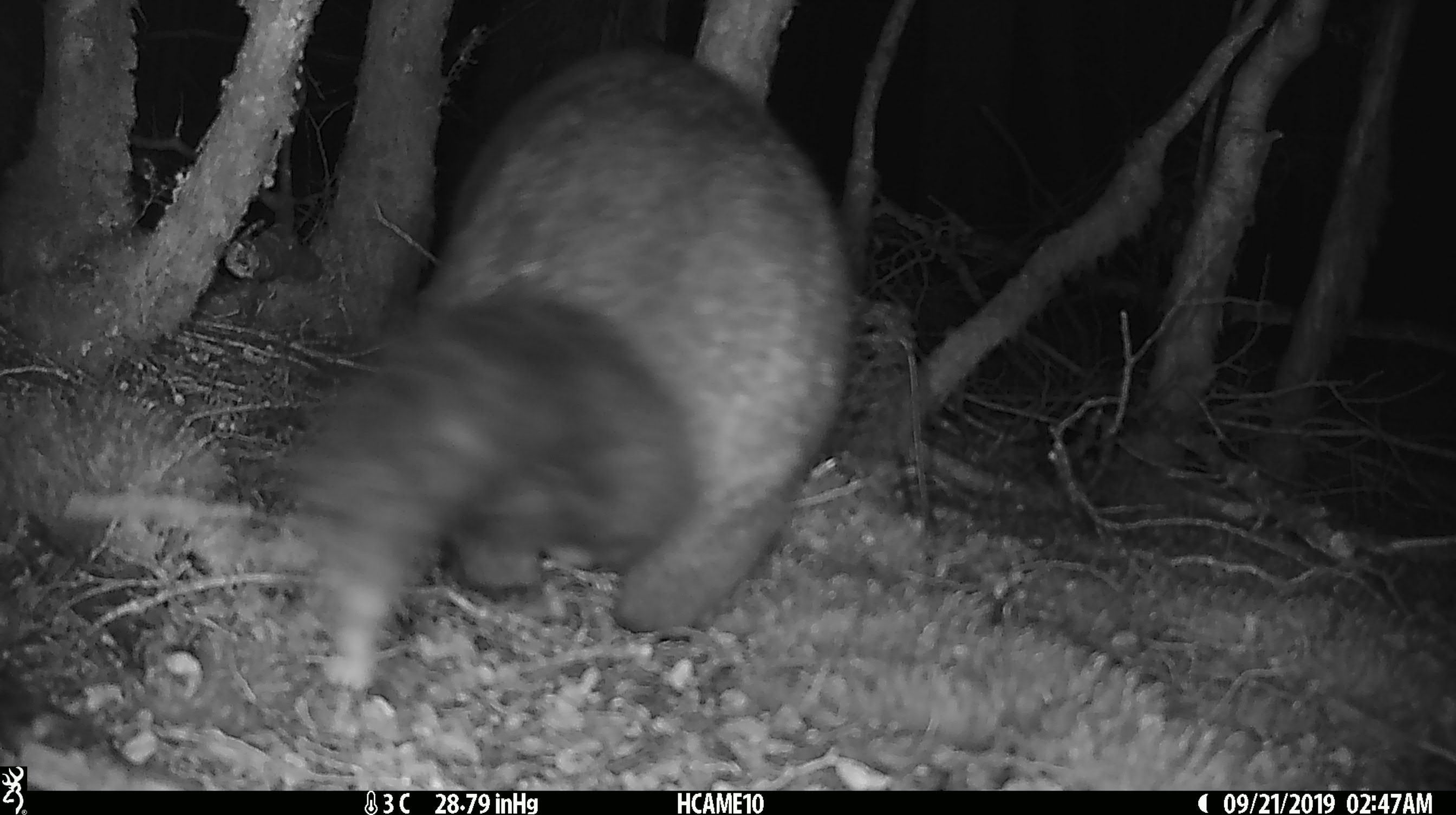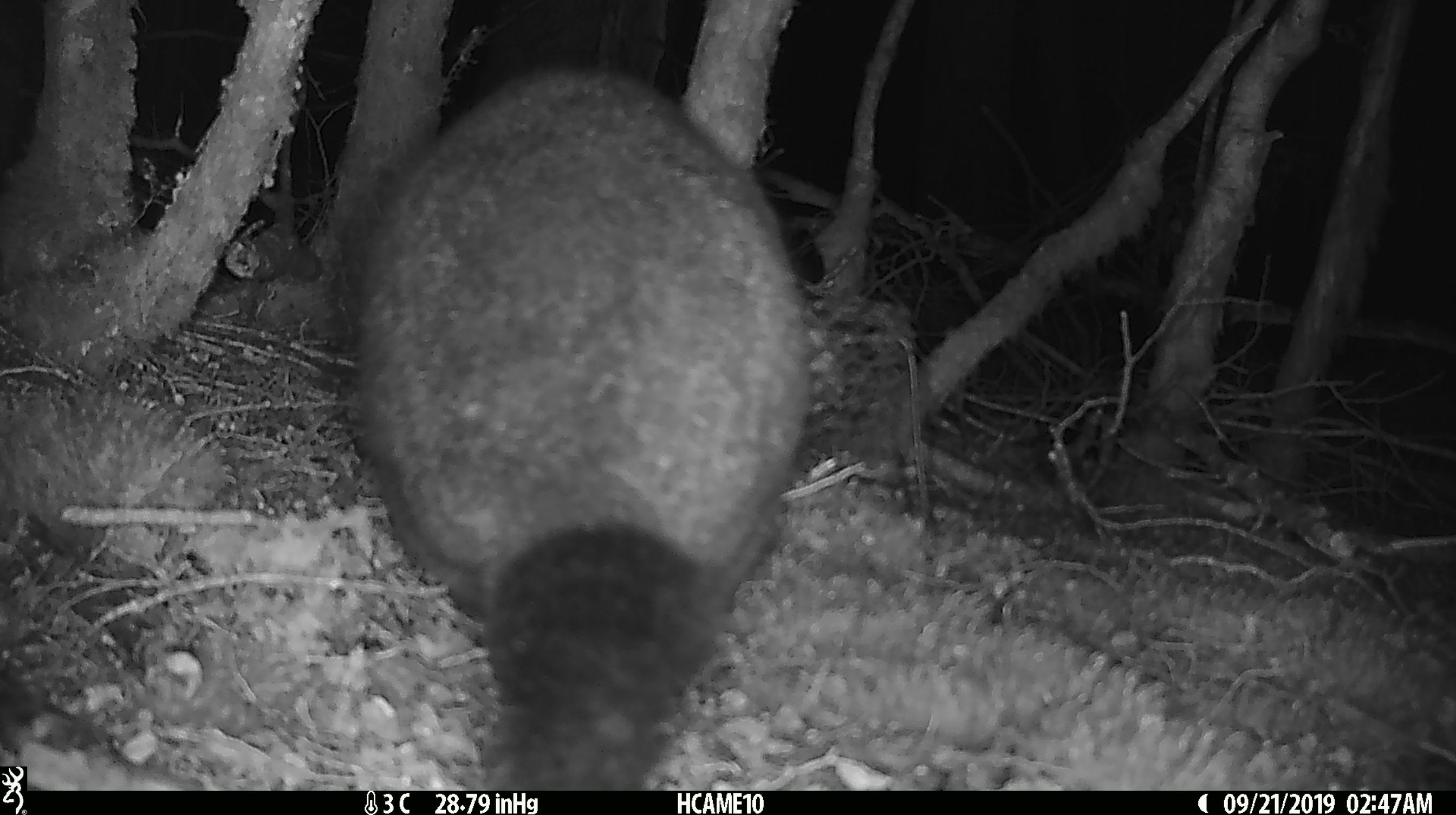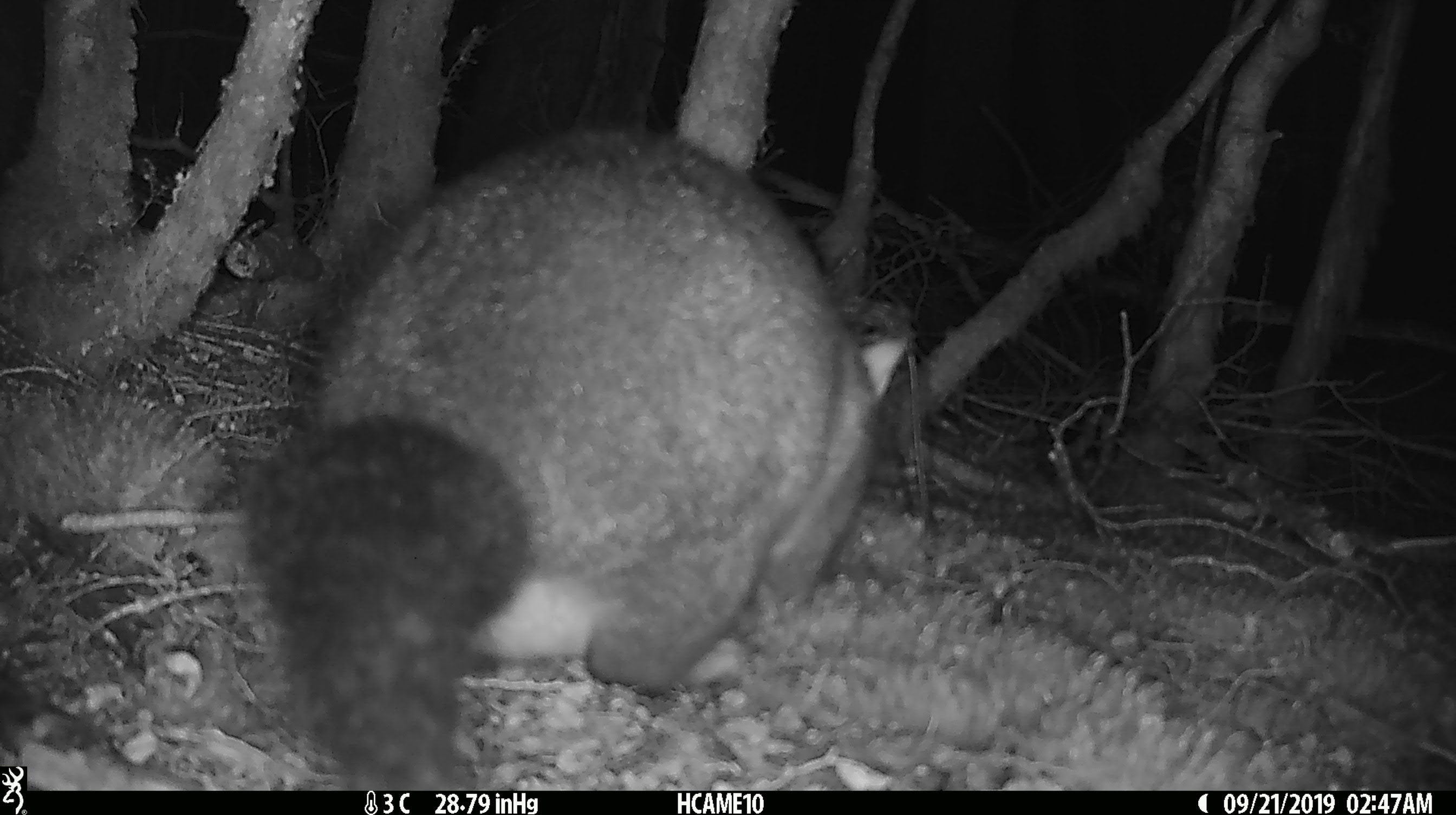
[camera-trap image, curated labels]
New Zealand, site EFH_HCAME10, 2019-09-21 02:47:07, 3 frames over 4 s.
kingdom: Animalia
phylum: Chordata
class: Mammalia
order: Diprotodontia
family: Phalangeridae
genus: Trichosurus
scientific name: Trichosurus vulpecula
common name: common brushtail possum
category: possum